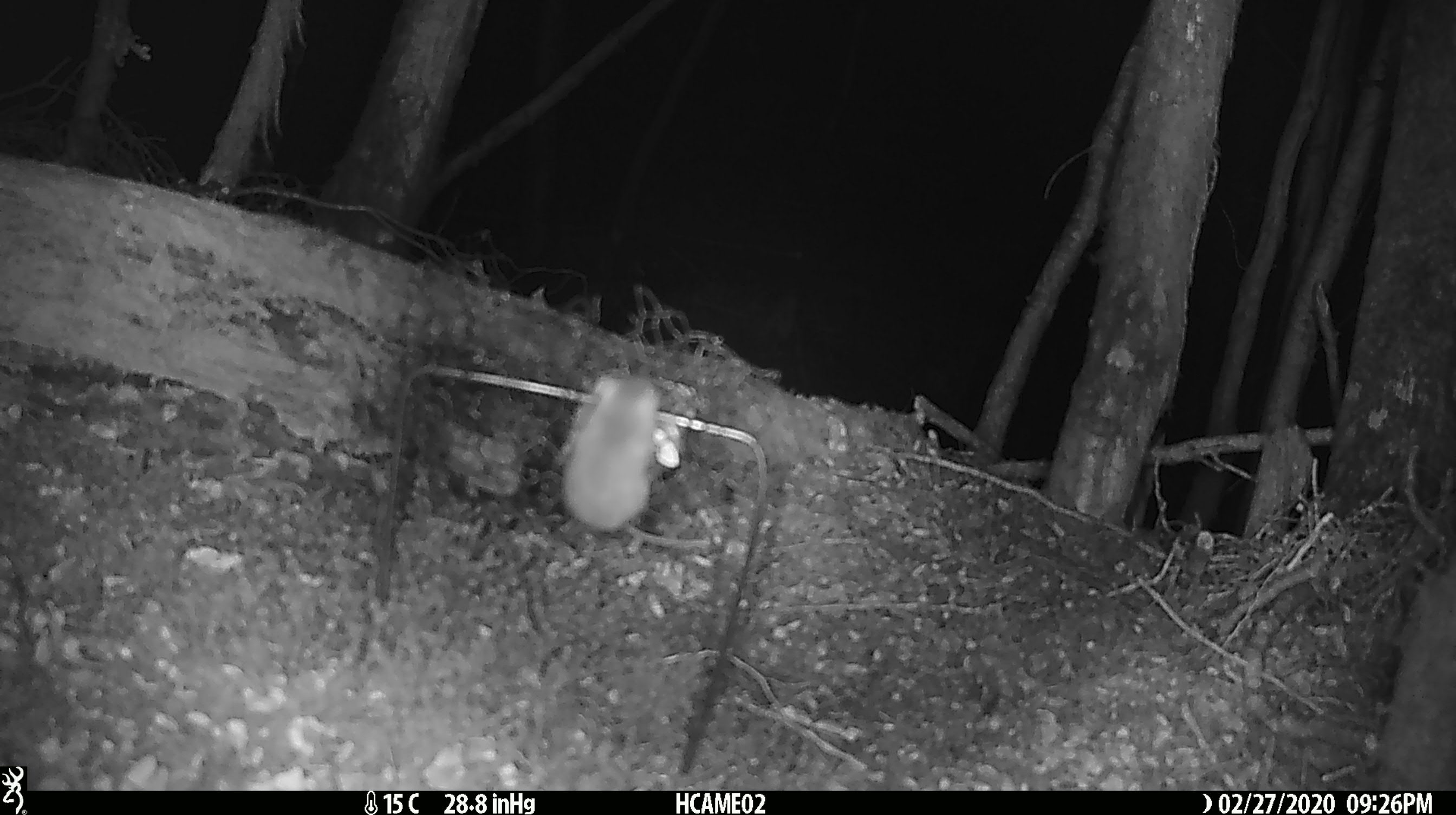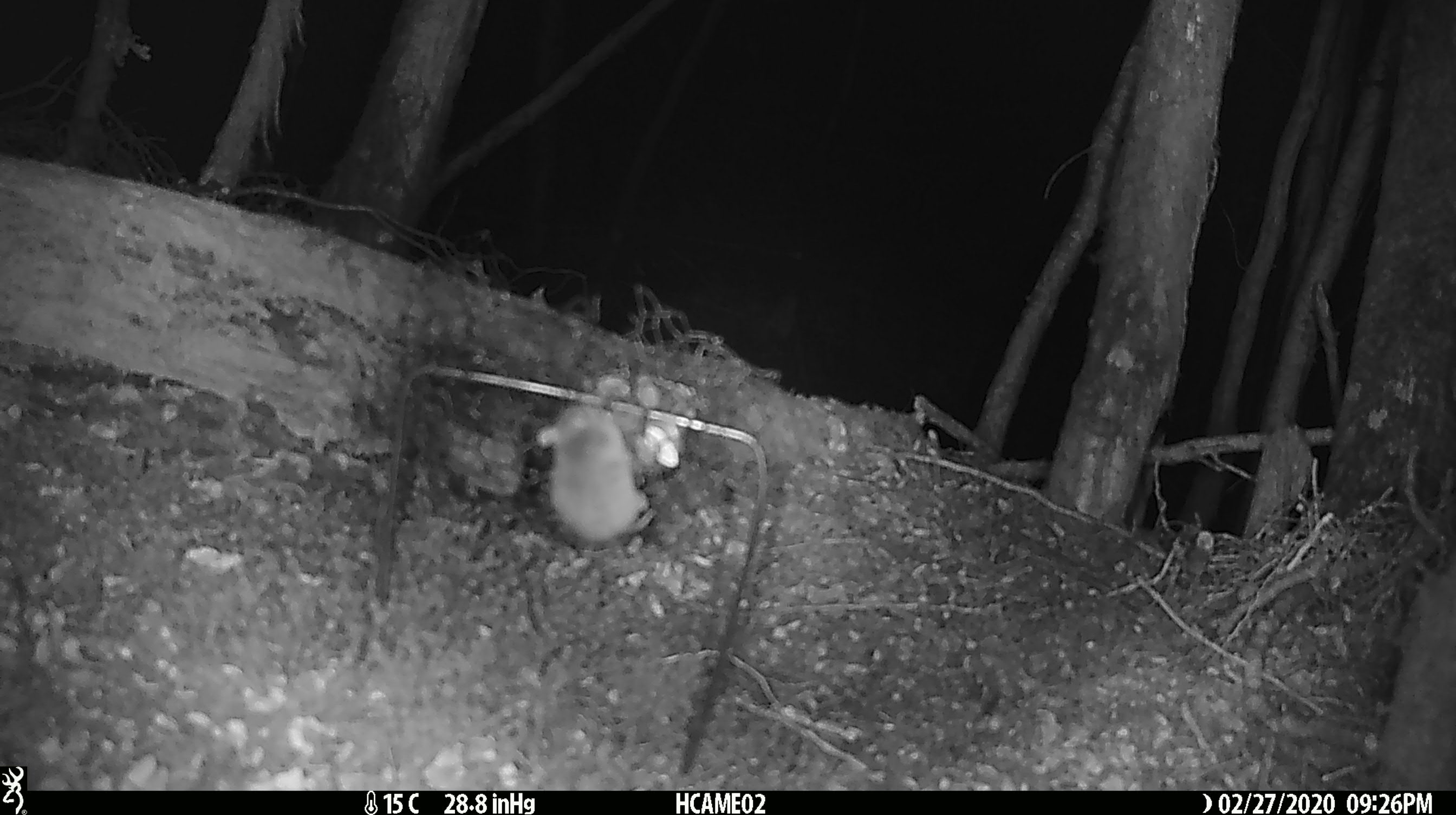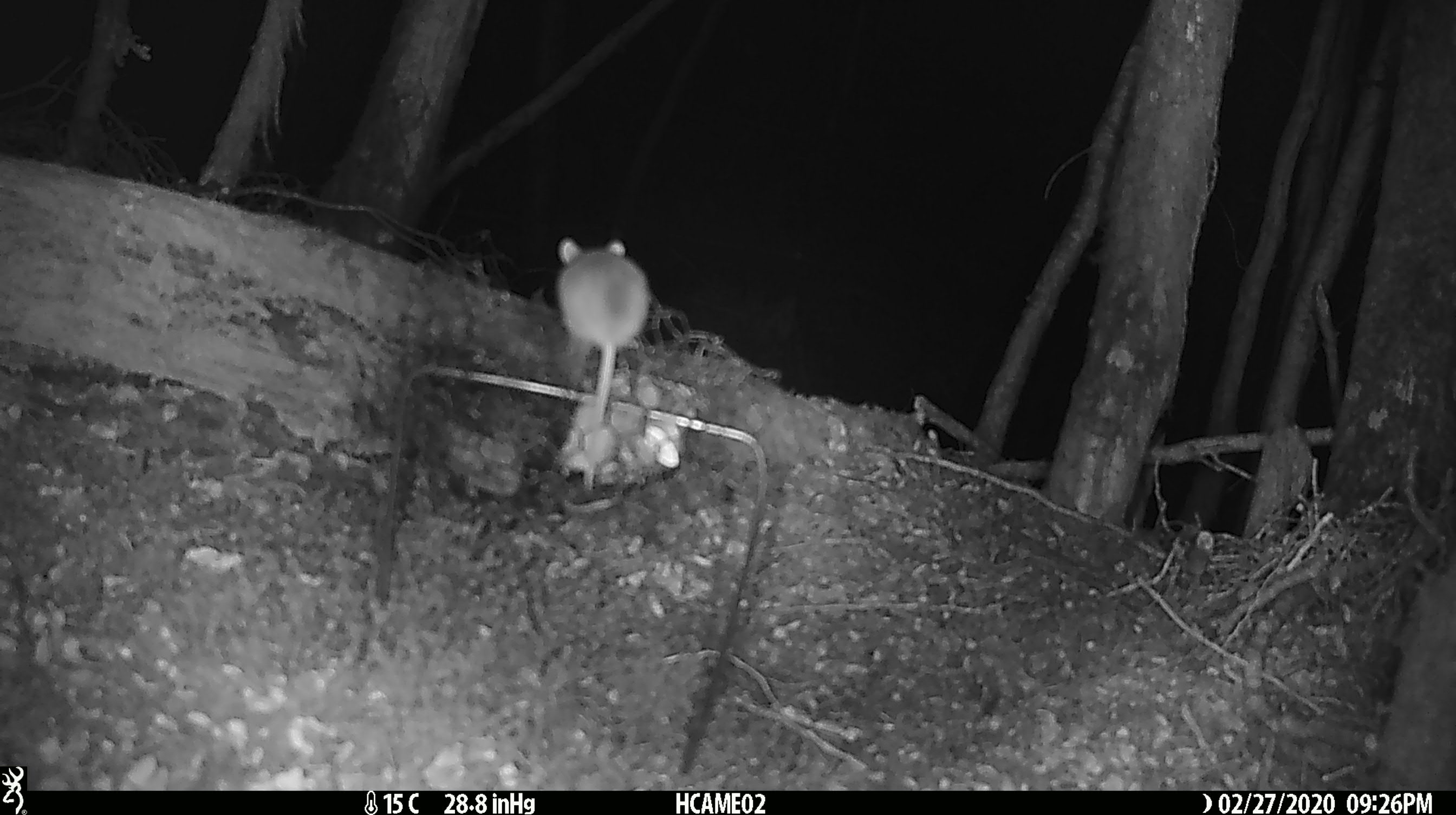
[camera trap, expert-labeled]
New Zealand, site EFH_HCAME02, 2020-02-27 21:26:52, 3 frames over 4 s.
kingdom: Animalia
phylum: Chordata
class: Mammalia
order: Rodentia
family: Muridae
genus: Mus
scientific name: Mus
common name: mouse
Mouse (Mus).